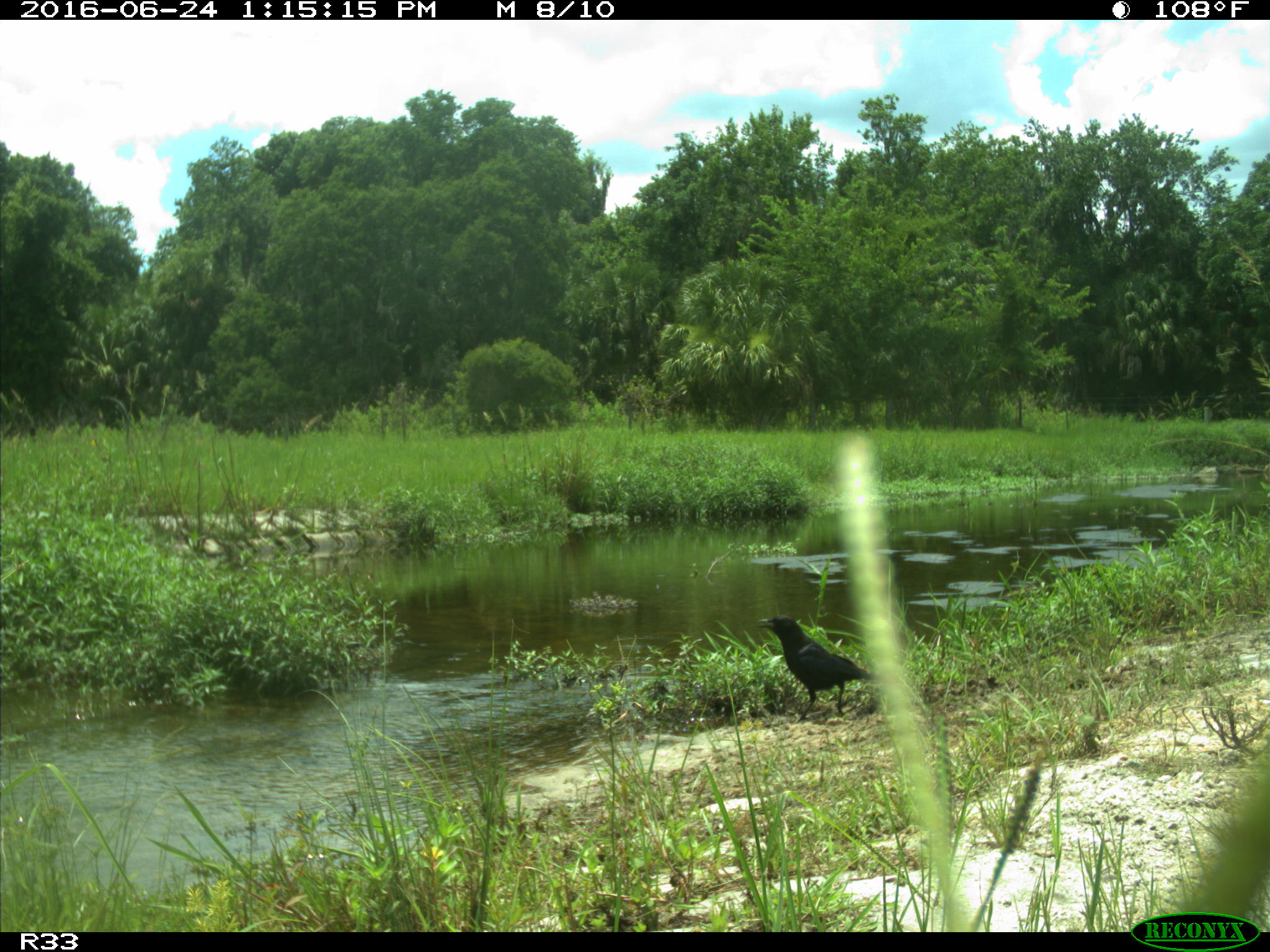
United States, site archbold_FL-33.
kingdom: Animalia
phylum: Chordata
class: Aves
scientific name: Aves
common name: birds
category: unidentified bird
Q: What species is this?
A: Unidentified bird (birds) (Aves).